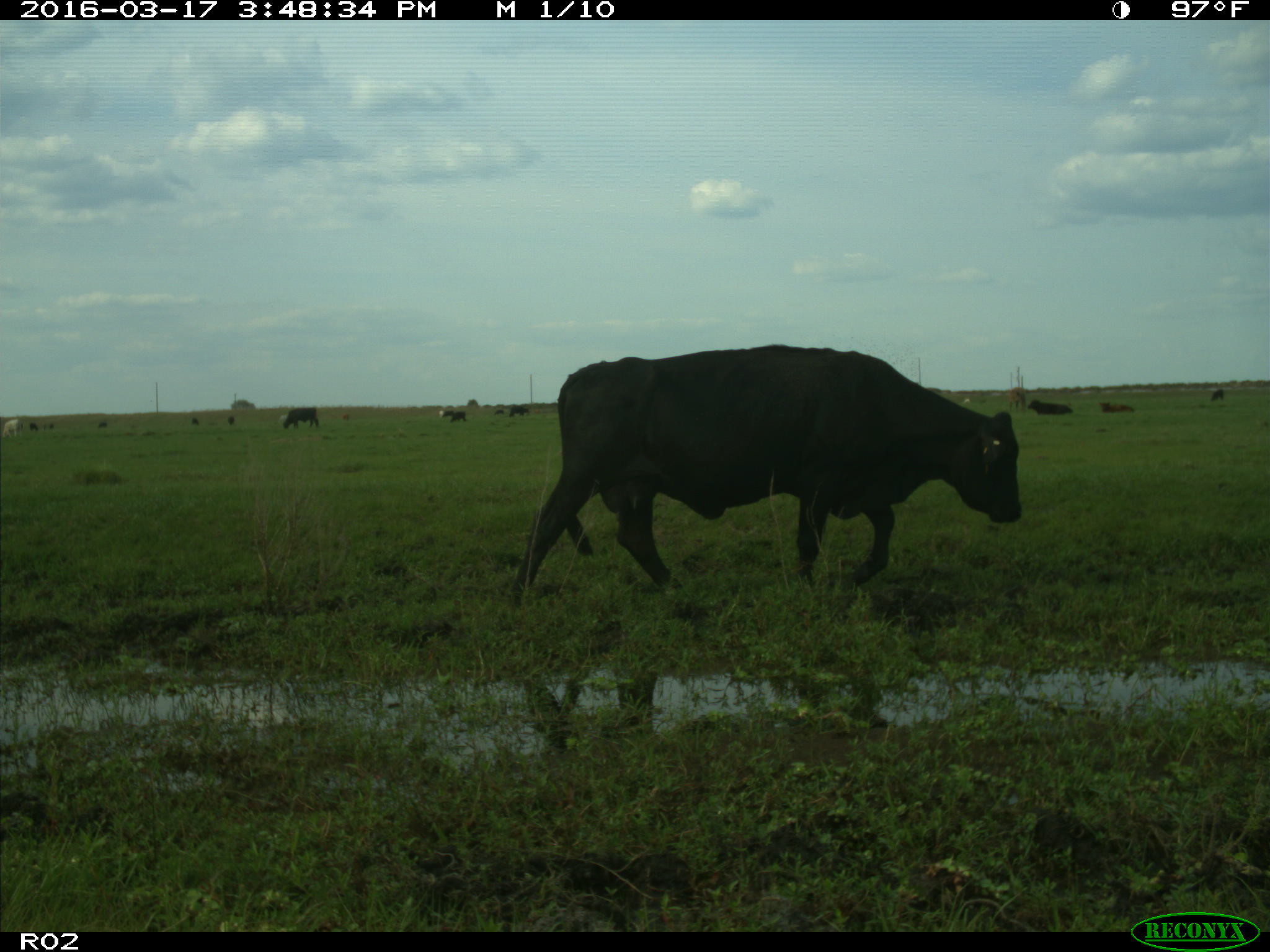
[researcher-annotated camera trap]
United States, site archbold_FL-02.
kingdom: Animalia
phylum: Chordata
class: Mammalia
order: Artiodactyla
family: Bovidae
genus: Bos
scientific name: Bos taurus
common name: domestic cow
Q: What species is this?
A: Bos taurus (domestic cow).